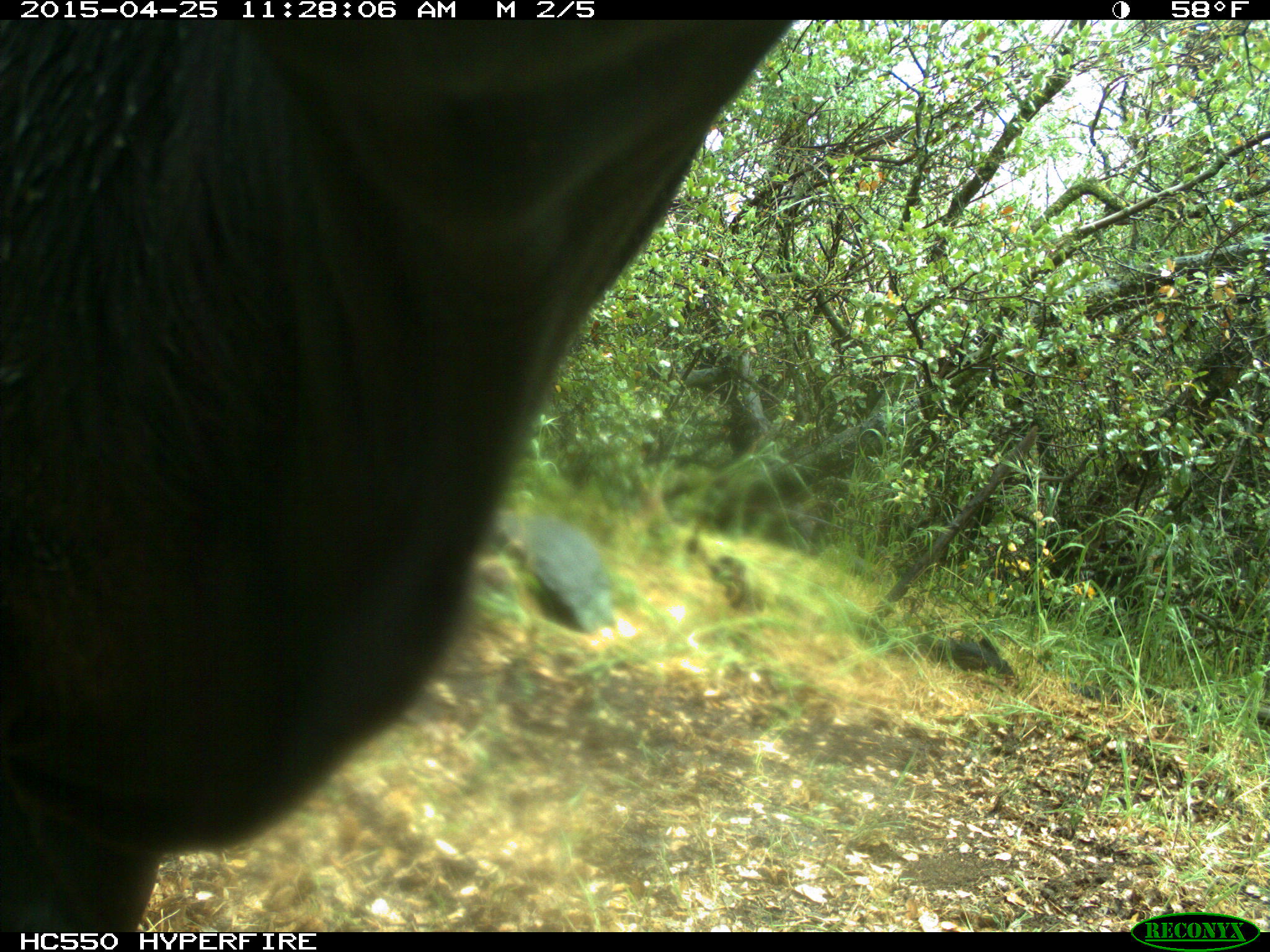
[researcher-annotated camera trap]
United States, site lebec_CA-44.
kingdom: Animalia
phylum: Chordata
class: Mammalia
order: Artiodactyla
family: Suidae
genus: Sus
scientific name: Sus scrofa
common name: wild boar